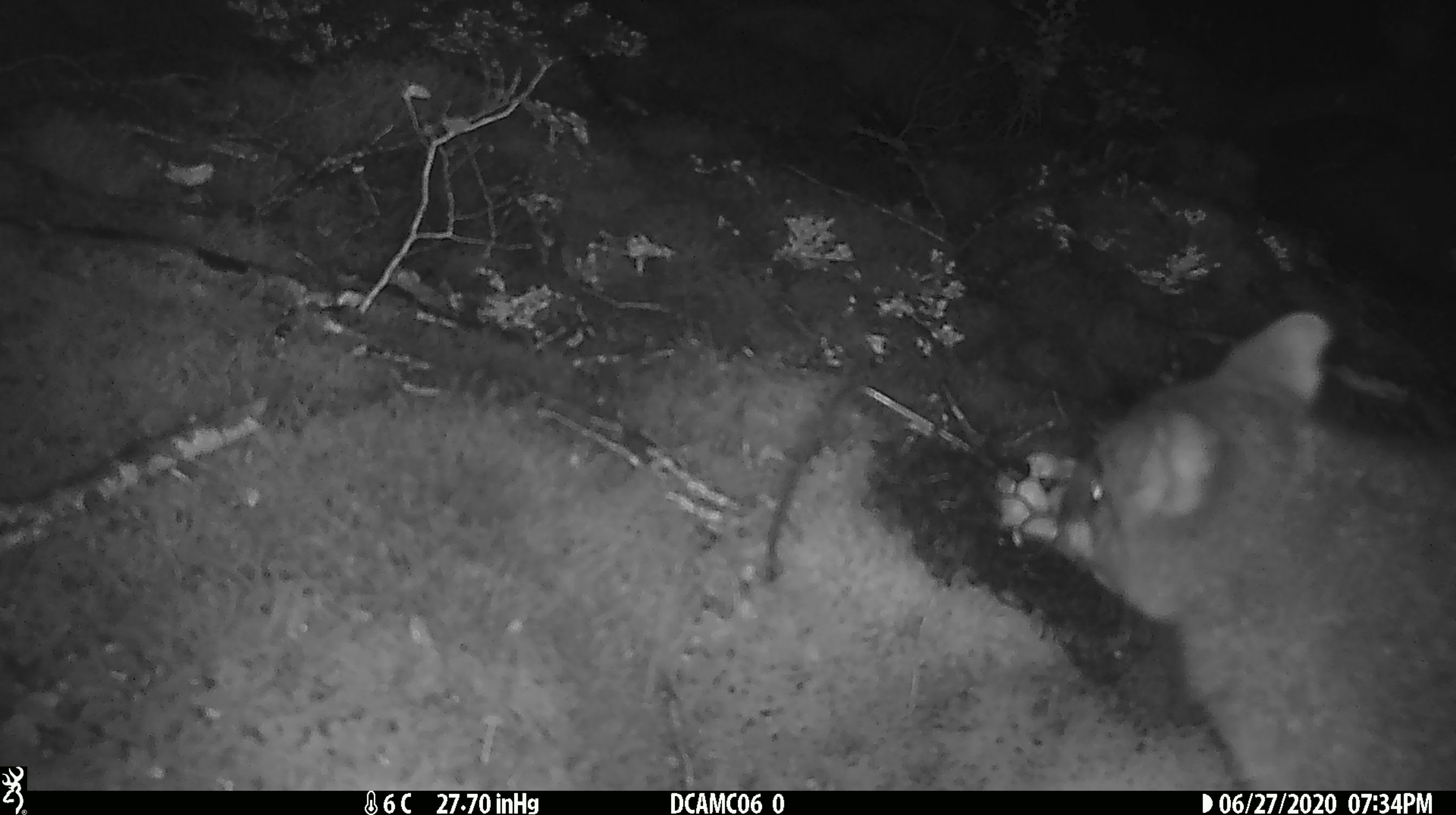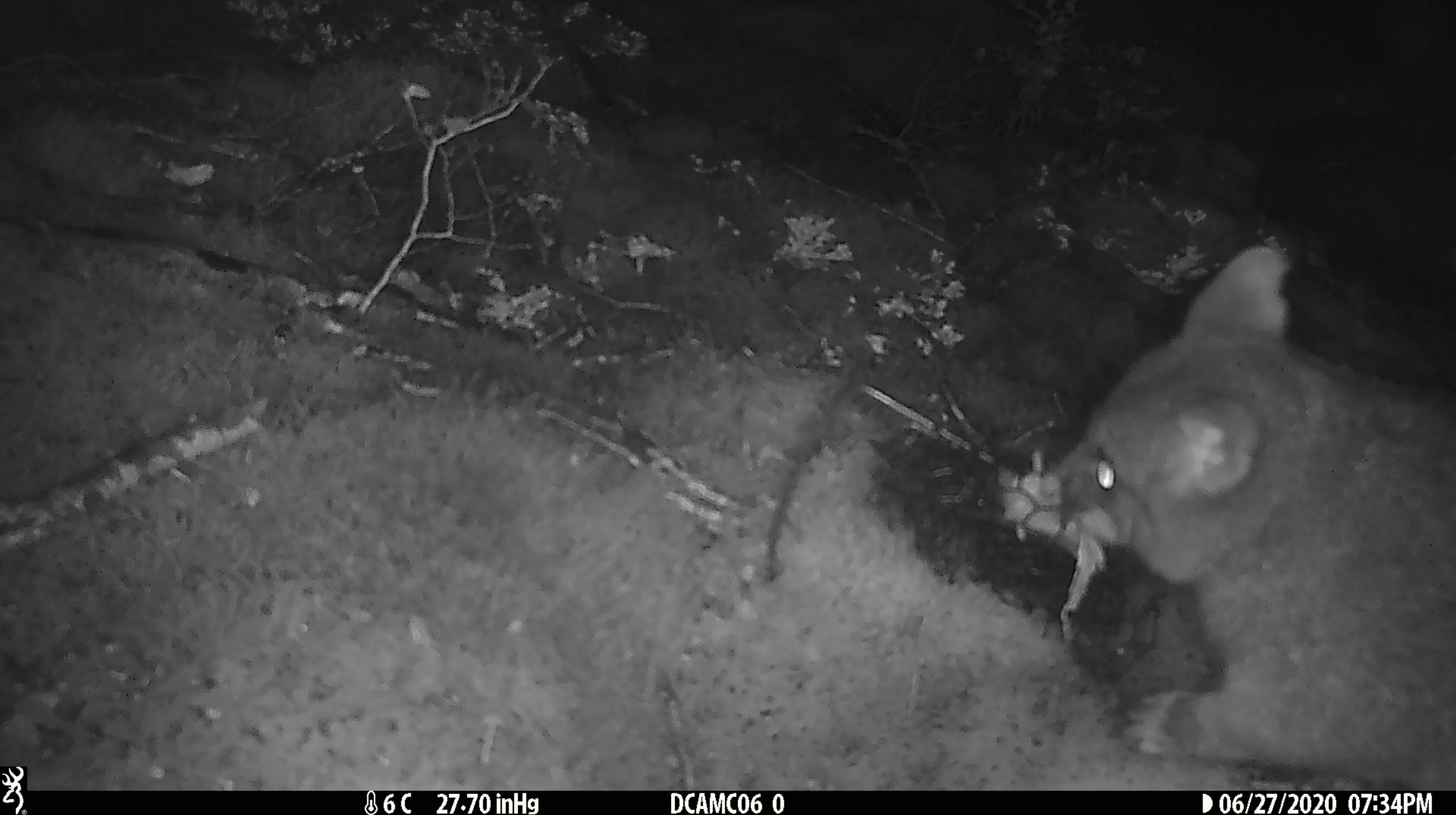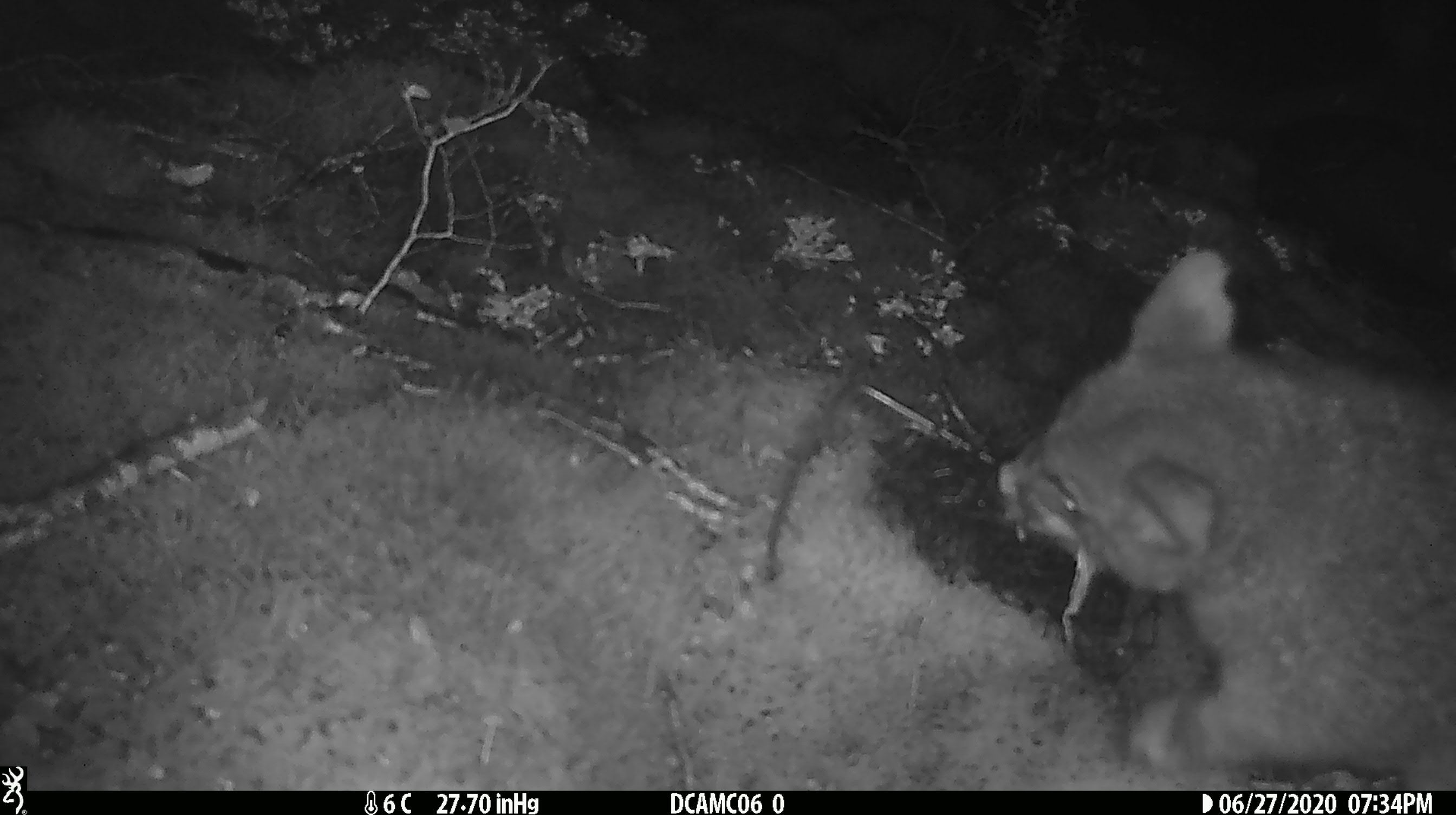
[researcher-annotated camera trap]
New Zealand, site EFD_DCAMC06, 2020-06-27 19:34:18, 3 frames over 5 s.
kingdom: Animalia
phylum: Chordata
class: Mammalia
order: Diprotodontia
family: Phalangeridae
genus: Trichosurus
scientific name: Trichosurus vulpecula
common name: common brushtail possum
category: possum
Possum (common brushtail possum) (Trichosurus vulpecula).